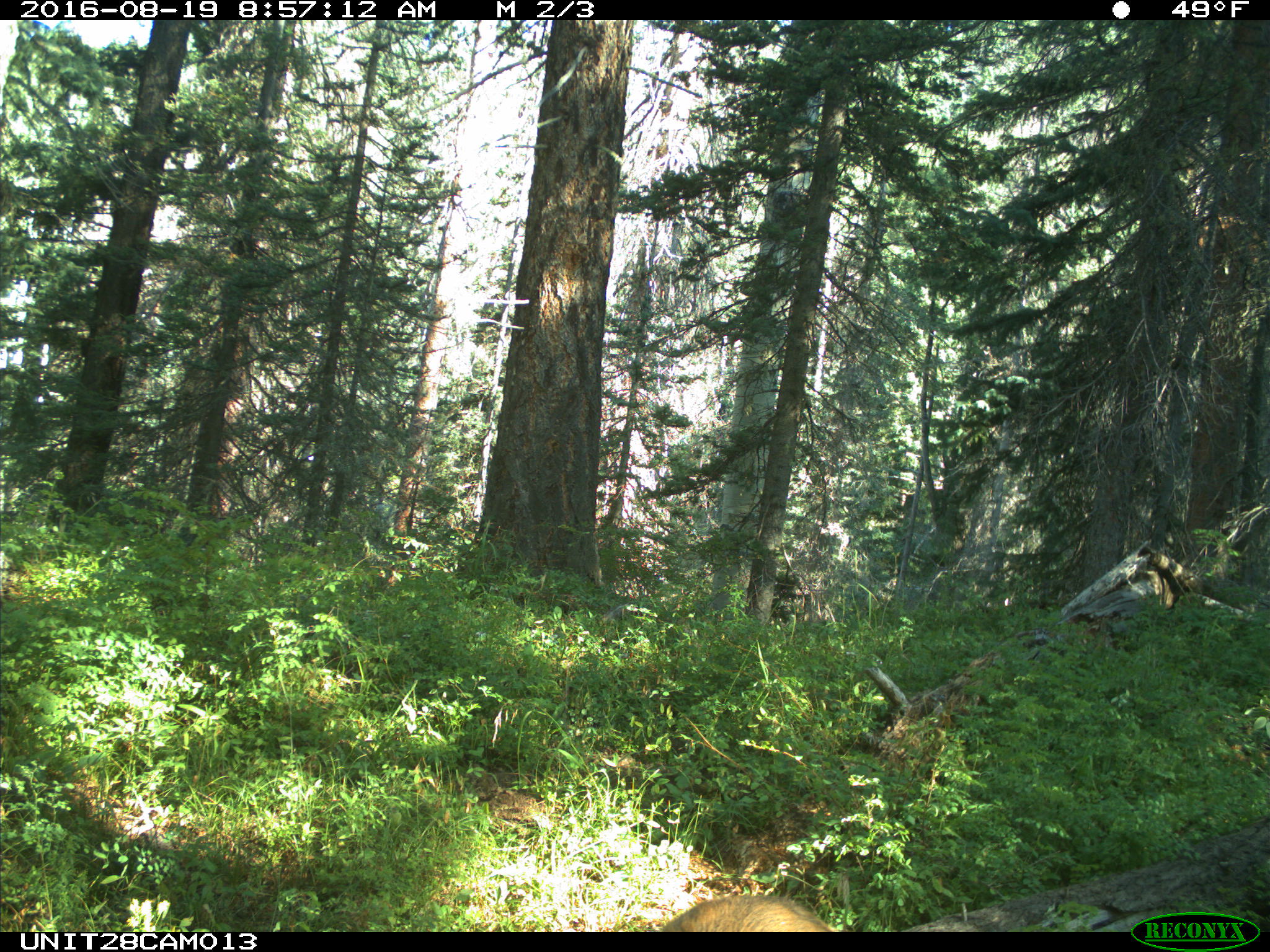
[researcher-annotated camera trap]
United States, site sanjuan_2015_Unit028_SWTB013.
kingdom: Animalia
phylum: Chordata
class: Mammalia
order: Artiodactyla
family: Cervidae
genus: Odocoileus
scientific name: Odocoileus hemionus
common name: mule deer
Odocoileus hemionus (mule deer).